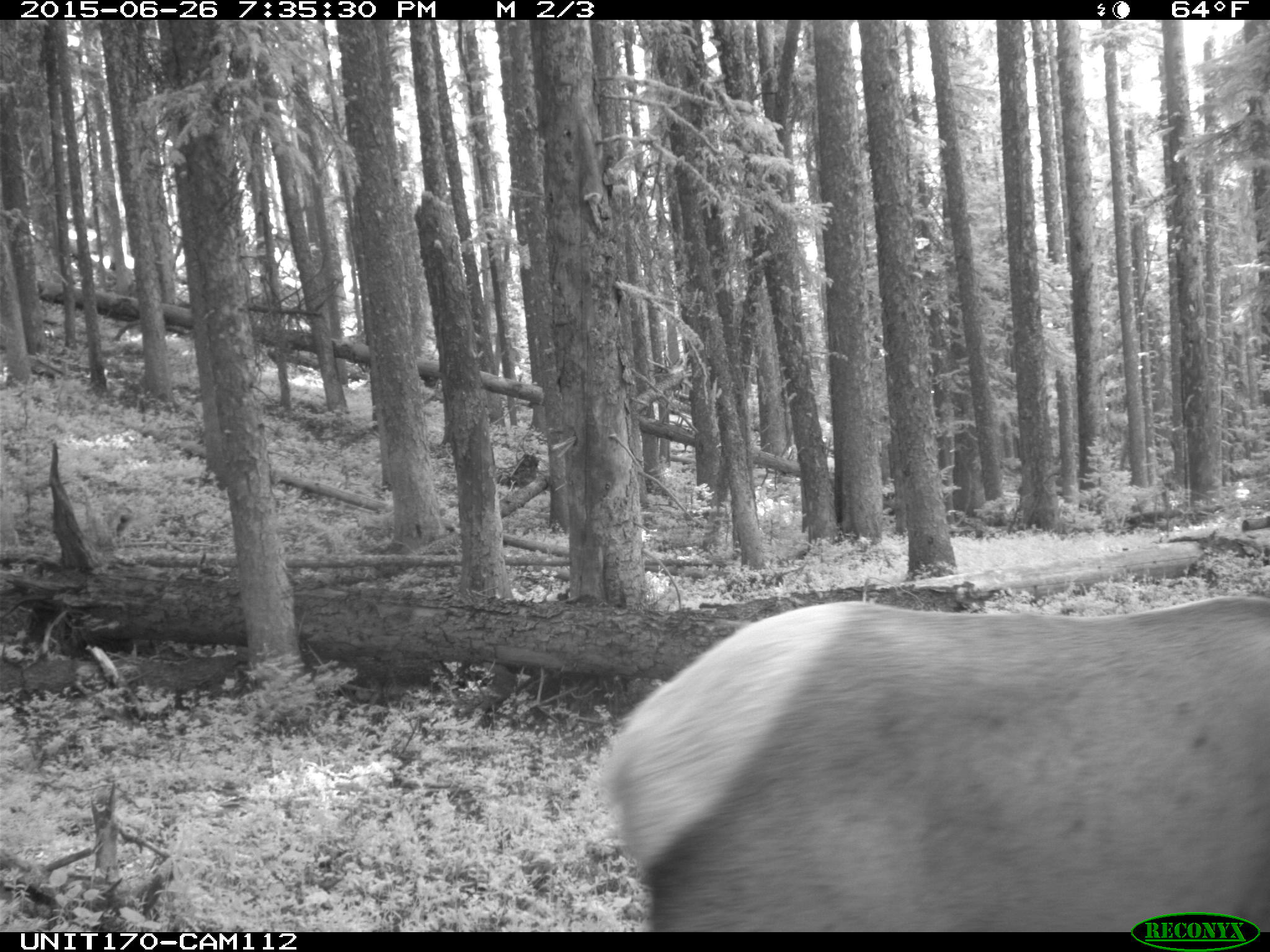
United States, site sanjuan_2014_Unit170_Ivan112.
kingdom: Animalia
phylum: Chordata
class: Mammalia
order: Artiodactyla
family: Cervidae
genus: Cervus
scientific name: Cervus elaphus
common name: red deer